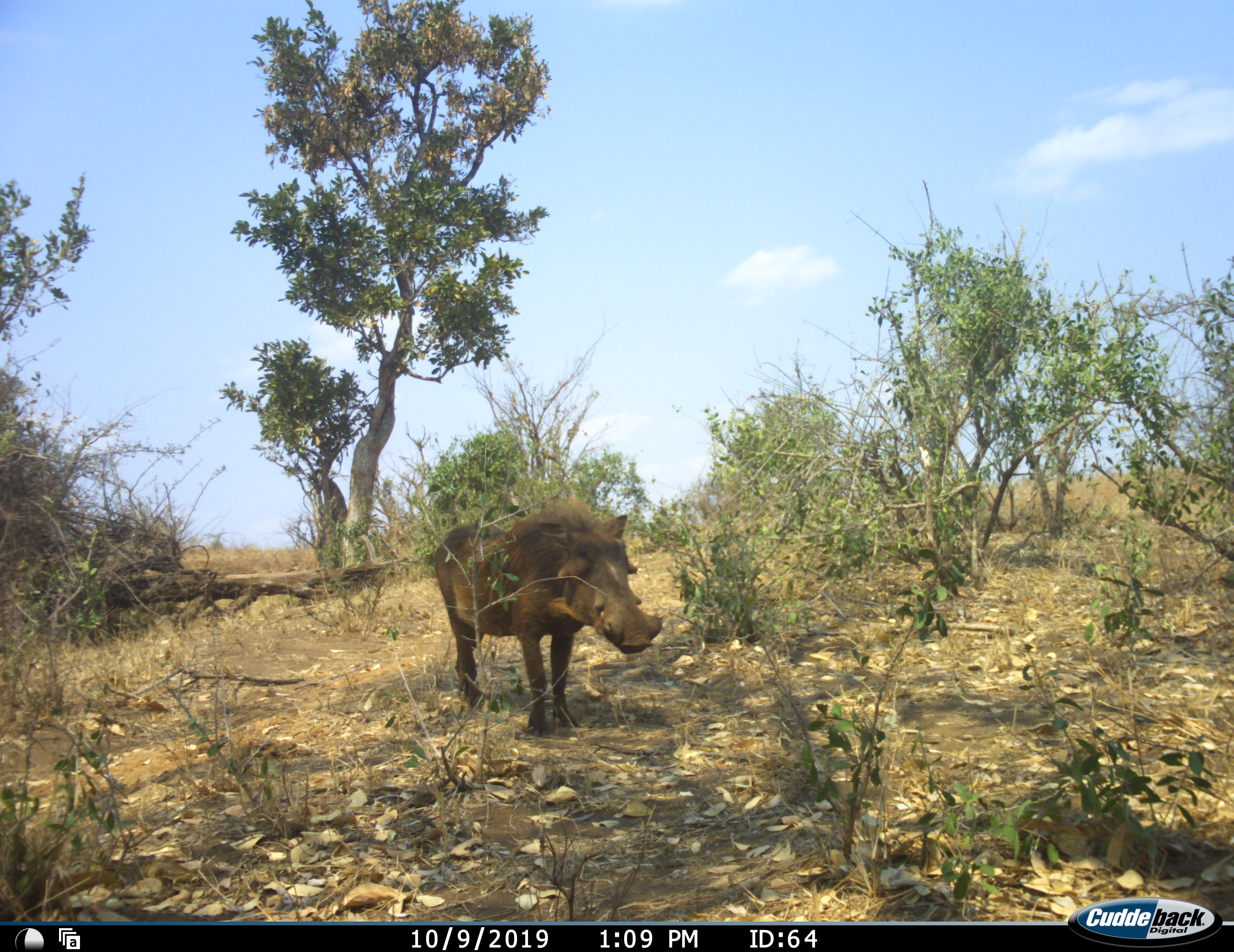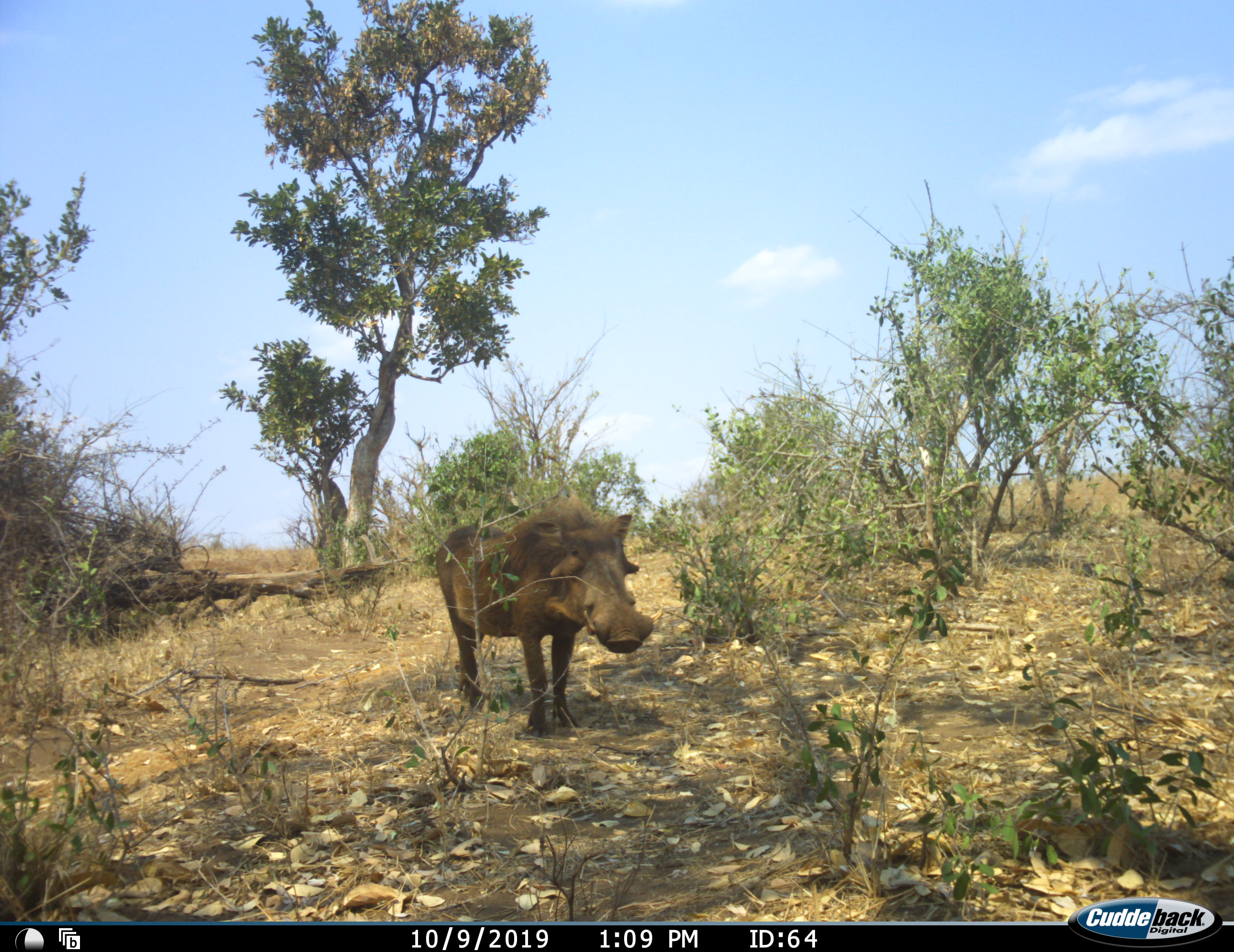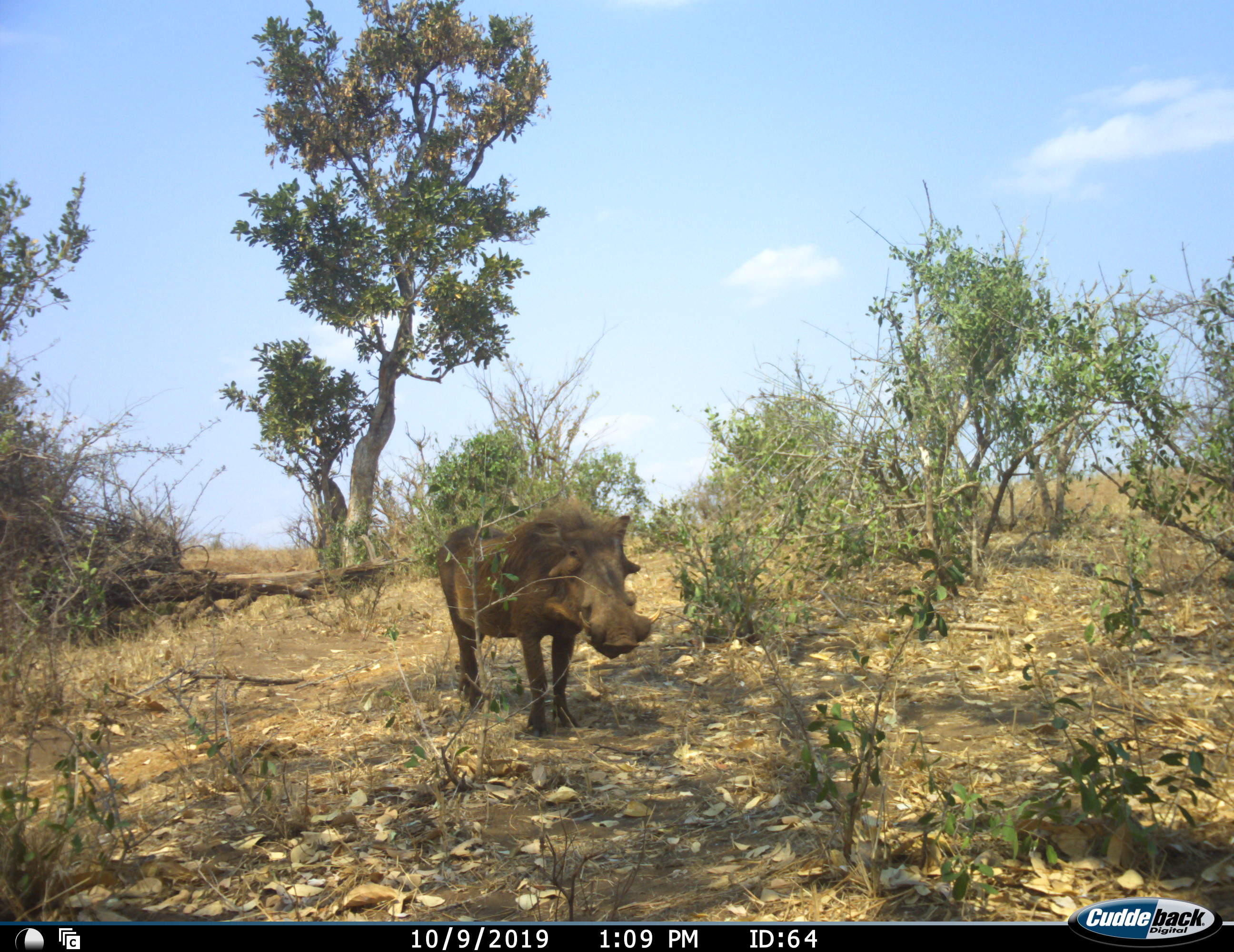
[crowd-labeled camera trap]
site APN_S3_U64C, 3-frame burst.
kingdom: Animalia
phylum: Chordata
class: Mammalia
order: Artiodactyla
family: Suidae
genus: Phacochoerus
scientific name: Phacochoerus africanus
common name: warthog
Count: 1.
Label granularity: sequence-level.